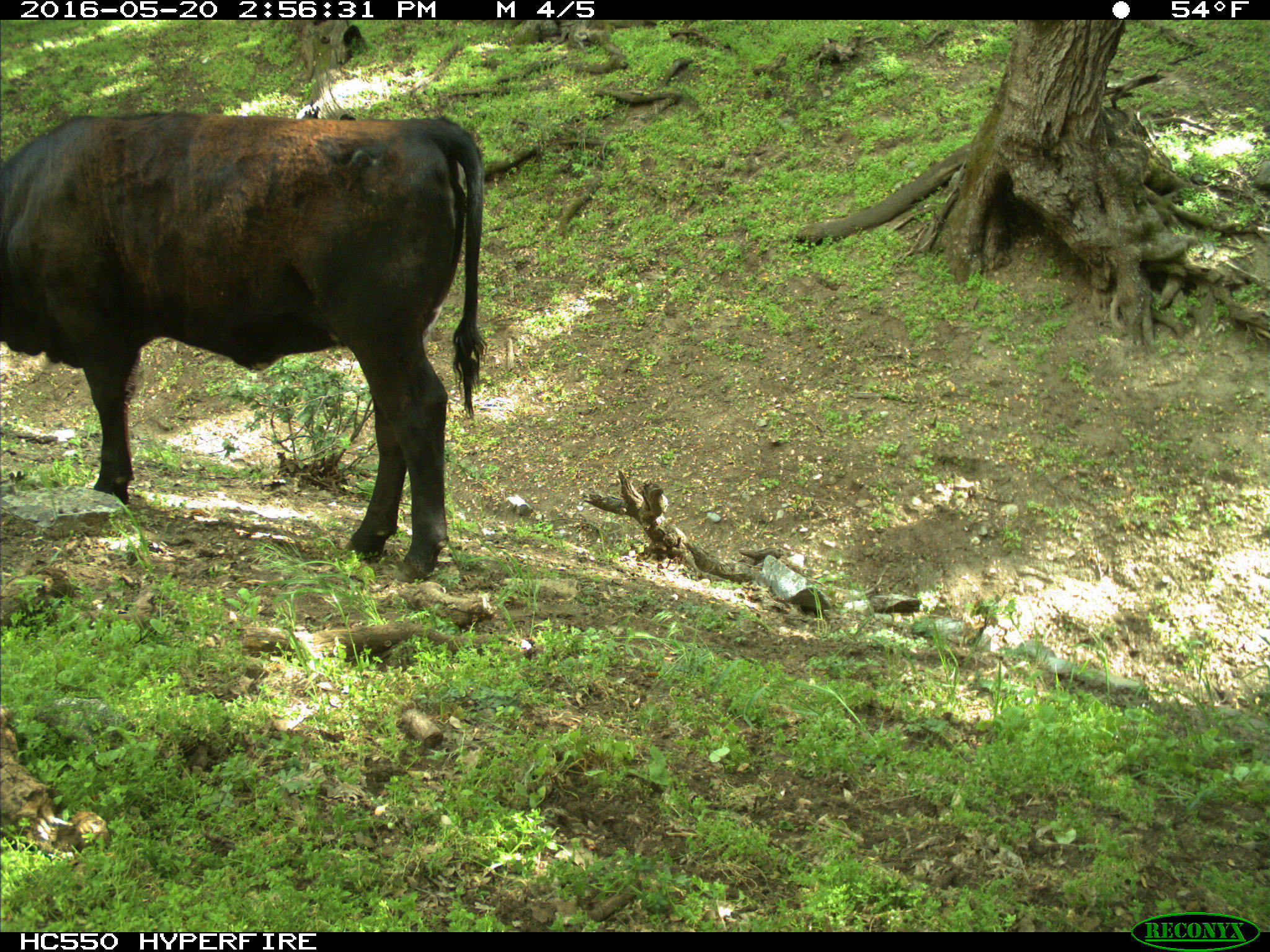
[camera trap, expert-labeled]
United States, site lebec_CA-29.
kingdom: Animalia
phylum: Chordata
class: Mammalia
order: Artiodactyla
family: Bovidae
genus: Bos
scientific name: Bos taurus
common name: domestic cow